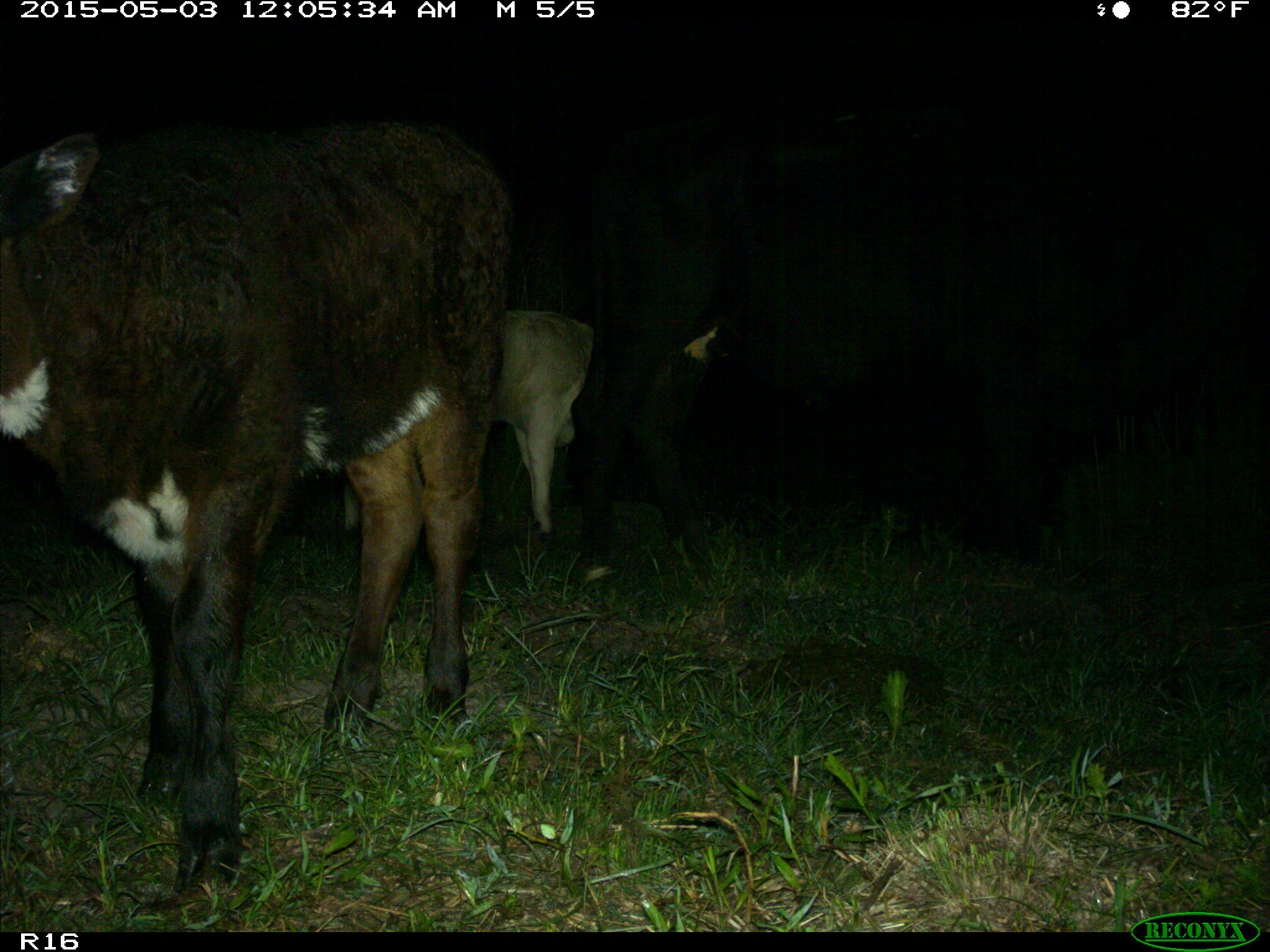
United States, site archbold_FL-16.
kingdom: Animalia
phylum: Chordata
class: Mammalia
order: Artiodactyla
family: Bovidae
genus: Bos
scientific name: Bos taurus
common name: domestic cow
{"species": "Bos taurus (domestic cow)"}